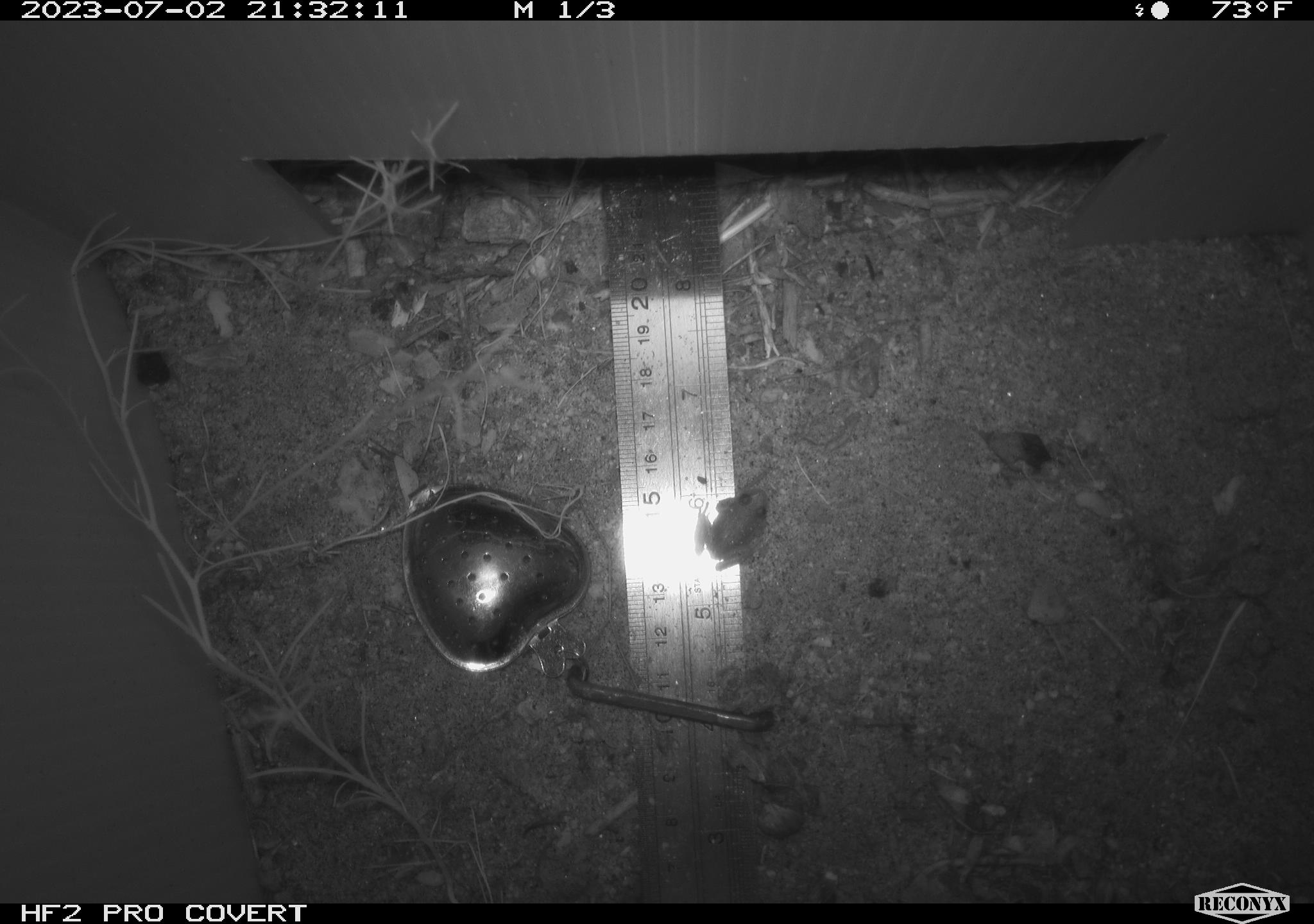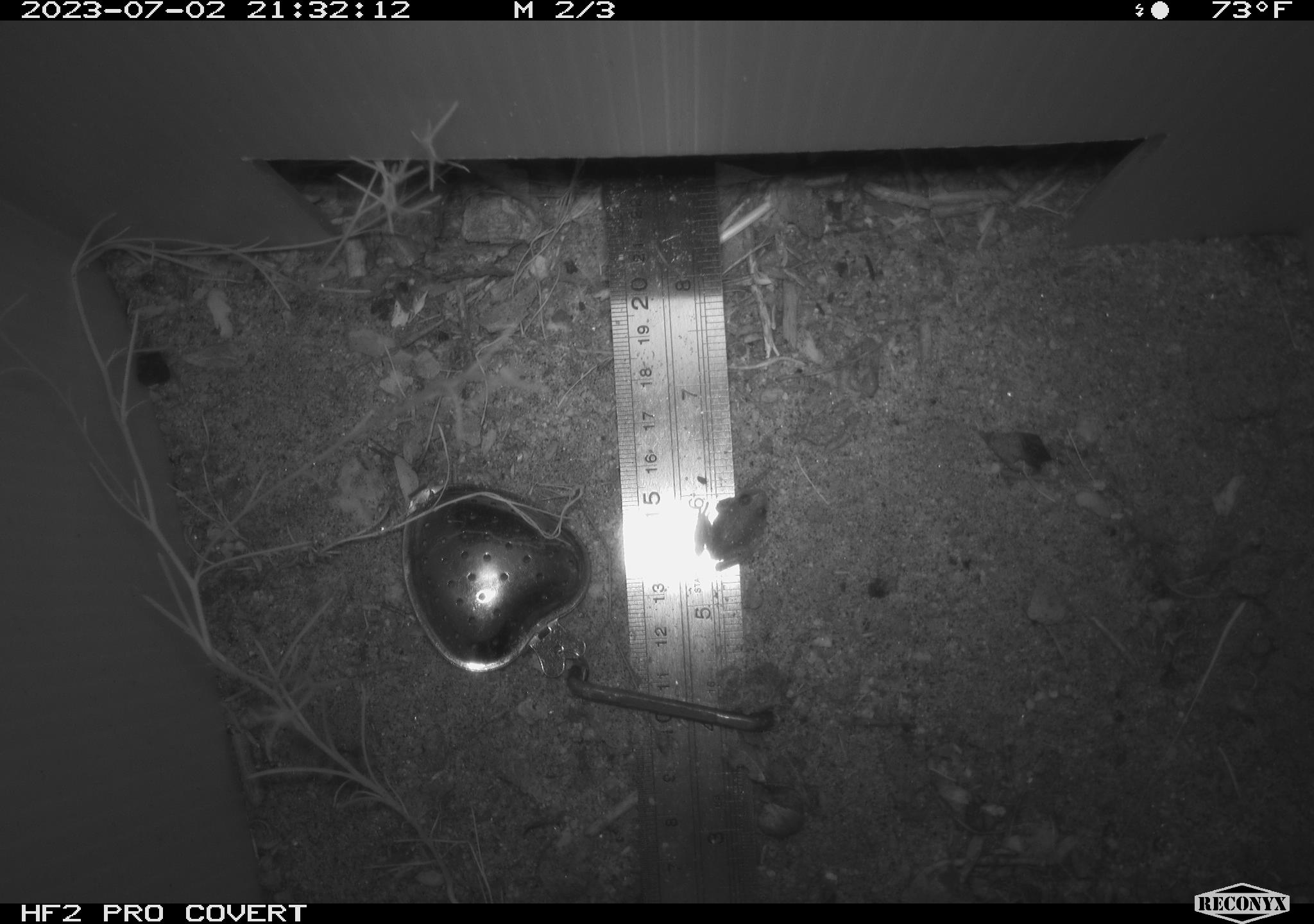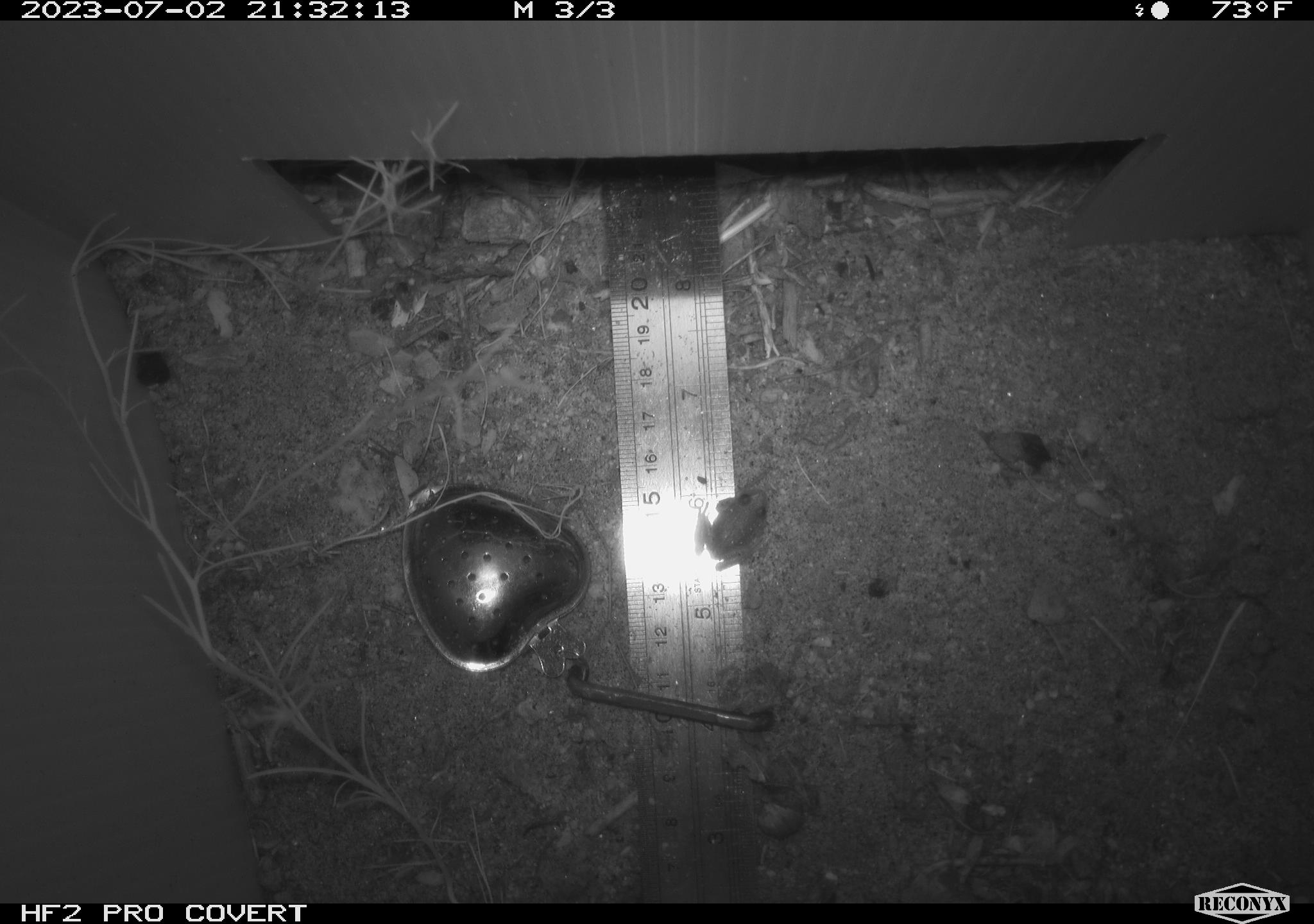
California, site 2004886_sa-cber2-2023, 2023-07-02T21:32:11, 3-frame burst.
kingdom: Animalia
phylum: Chordata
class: Amphibia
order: Anura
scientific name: Anura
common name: frogs